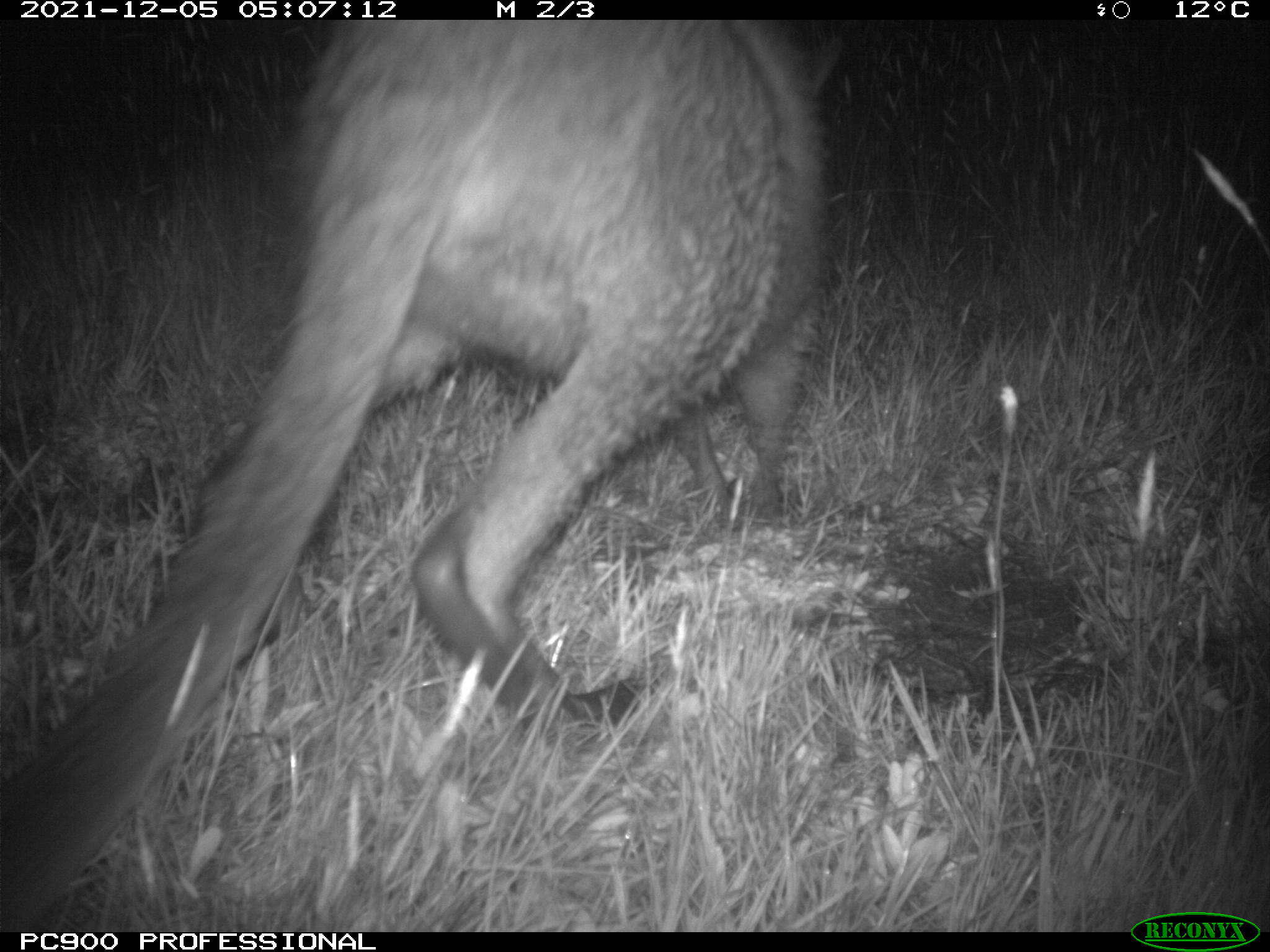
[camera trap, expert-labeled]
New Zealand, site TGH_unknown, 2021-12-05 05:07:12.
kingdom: Animalia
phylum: Chordata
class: Mammalia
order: Diprotodontia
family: Macropodidae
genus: Notamacropus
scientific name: Notamacropus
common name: wallaby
Wallaby (Notamacropus).